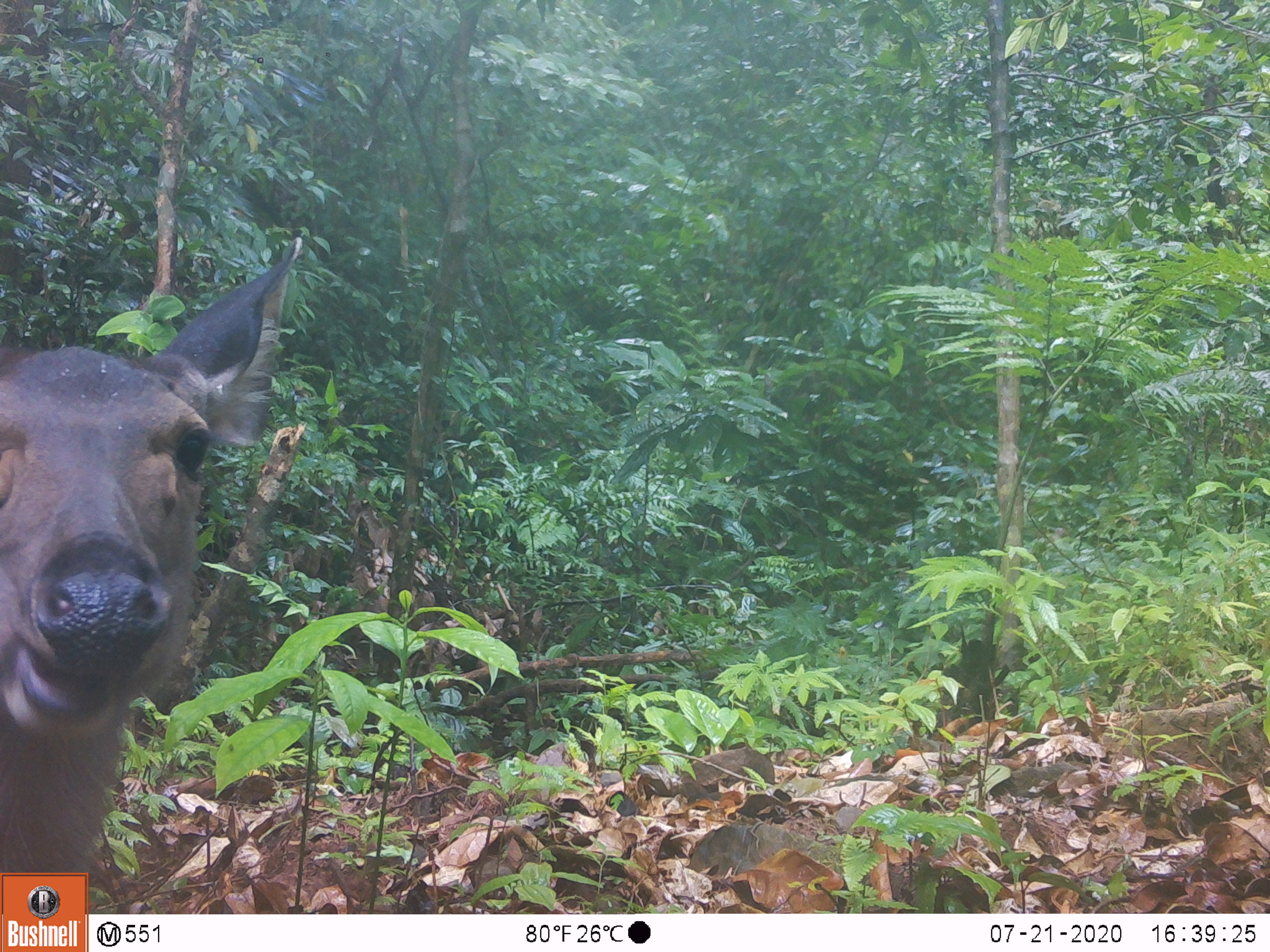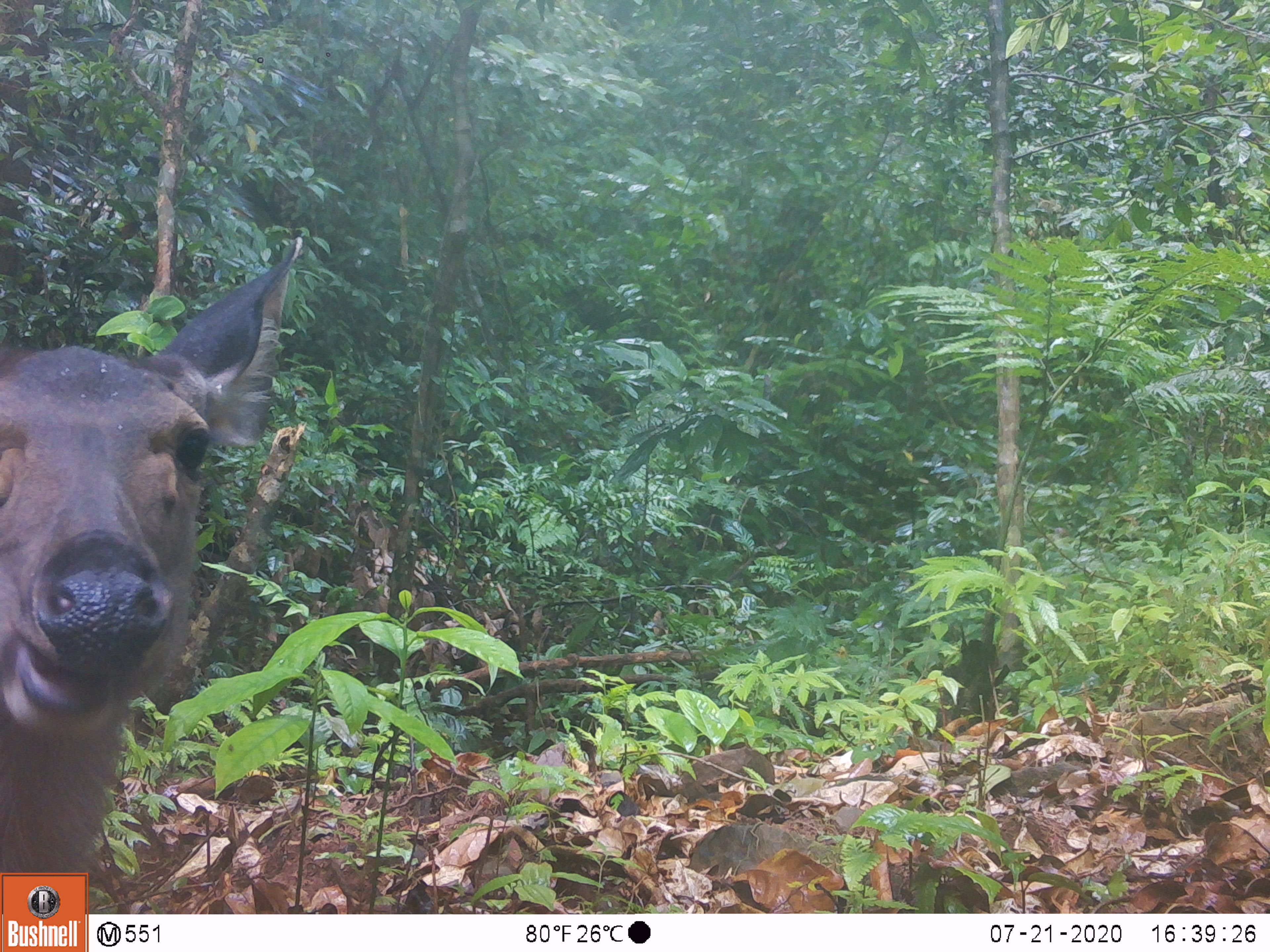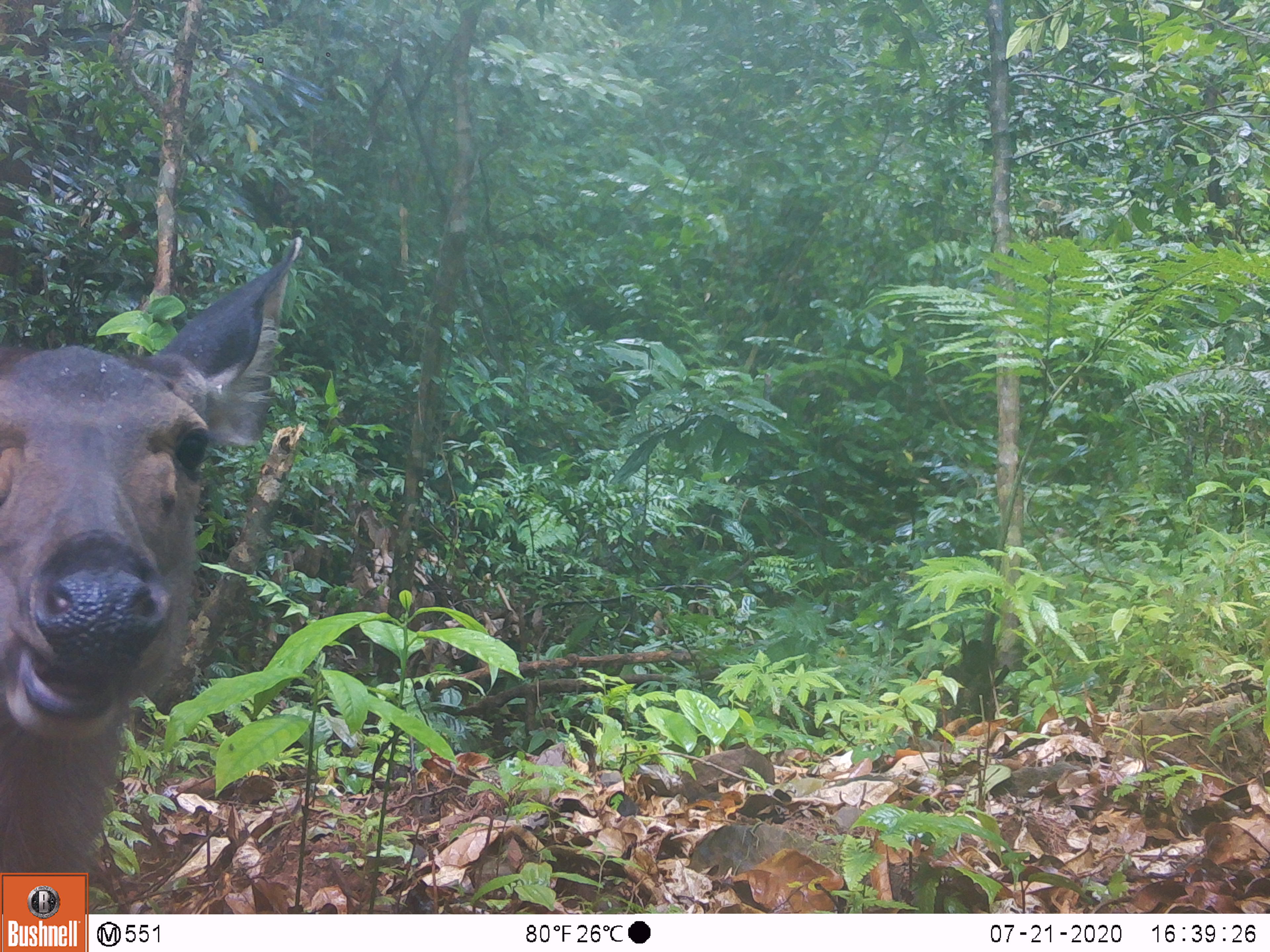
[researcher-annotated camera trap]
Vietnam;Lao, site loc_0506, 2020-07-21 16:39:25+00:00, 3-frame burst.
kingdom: Animalia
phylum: Chordata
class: Mammalia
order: Artiodactyla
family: Cervidae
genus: Rusa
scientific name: Rusa unicolor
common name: sambar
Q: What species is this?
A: Sambar (Rusa unicolor).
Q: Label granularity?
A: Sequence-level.